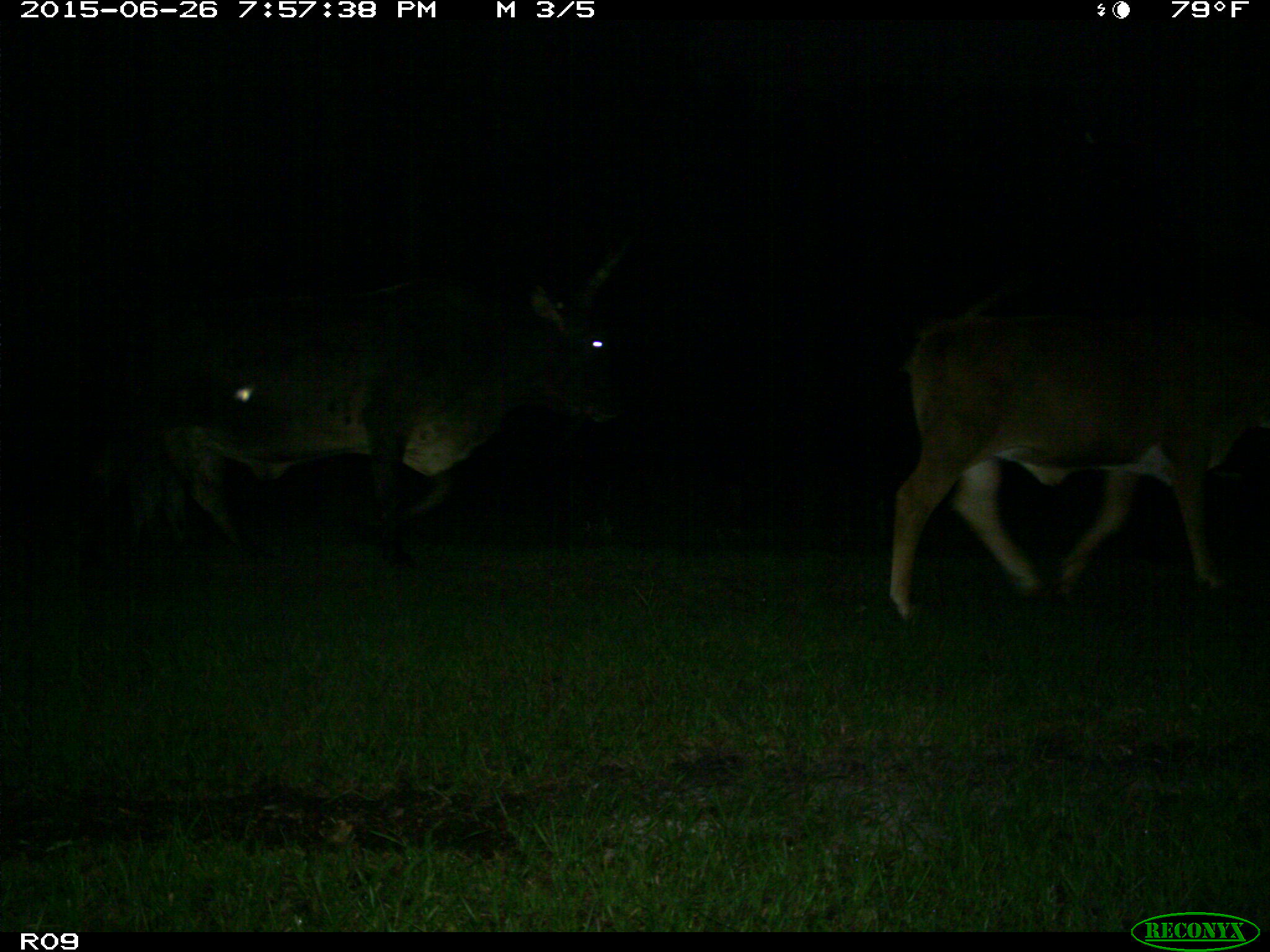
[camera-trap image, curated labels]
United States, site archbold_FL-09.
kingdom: Animalia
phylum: Chordata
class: Mammalia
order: Artiodactyla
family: Bovidae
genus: Bos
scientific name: Bos taurus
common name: domestic cow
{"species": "Bos taurus (domestic cow)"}